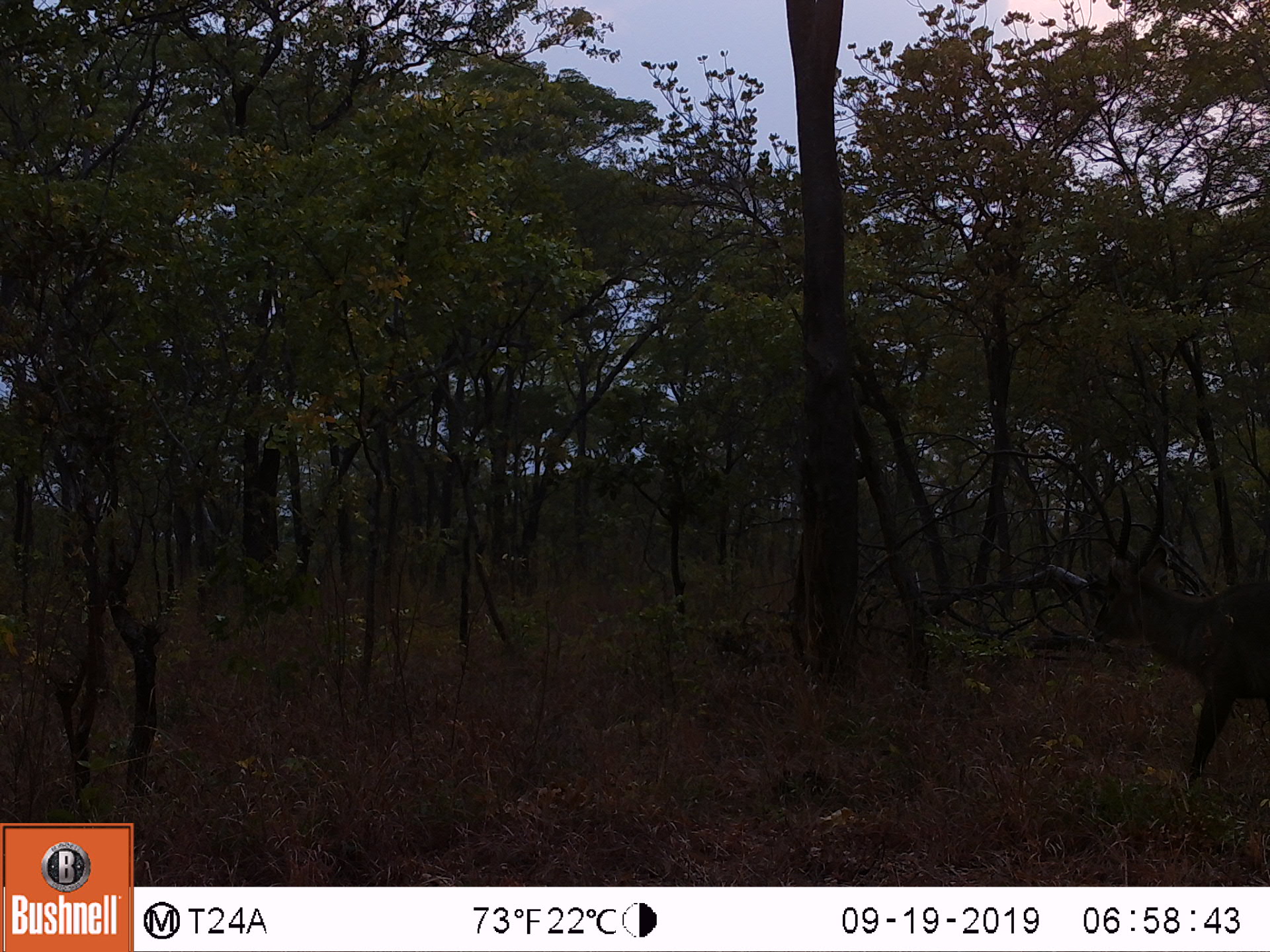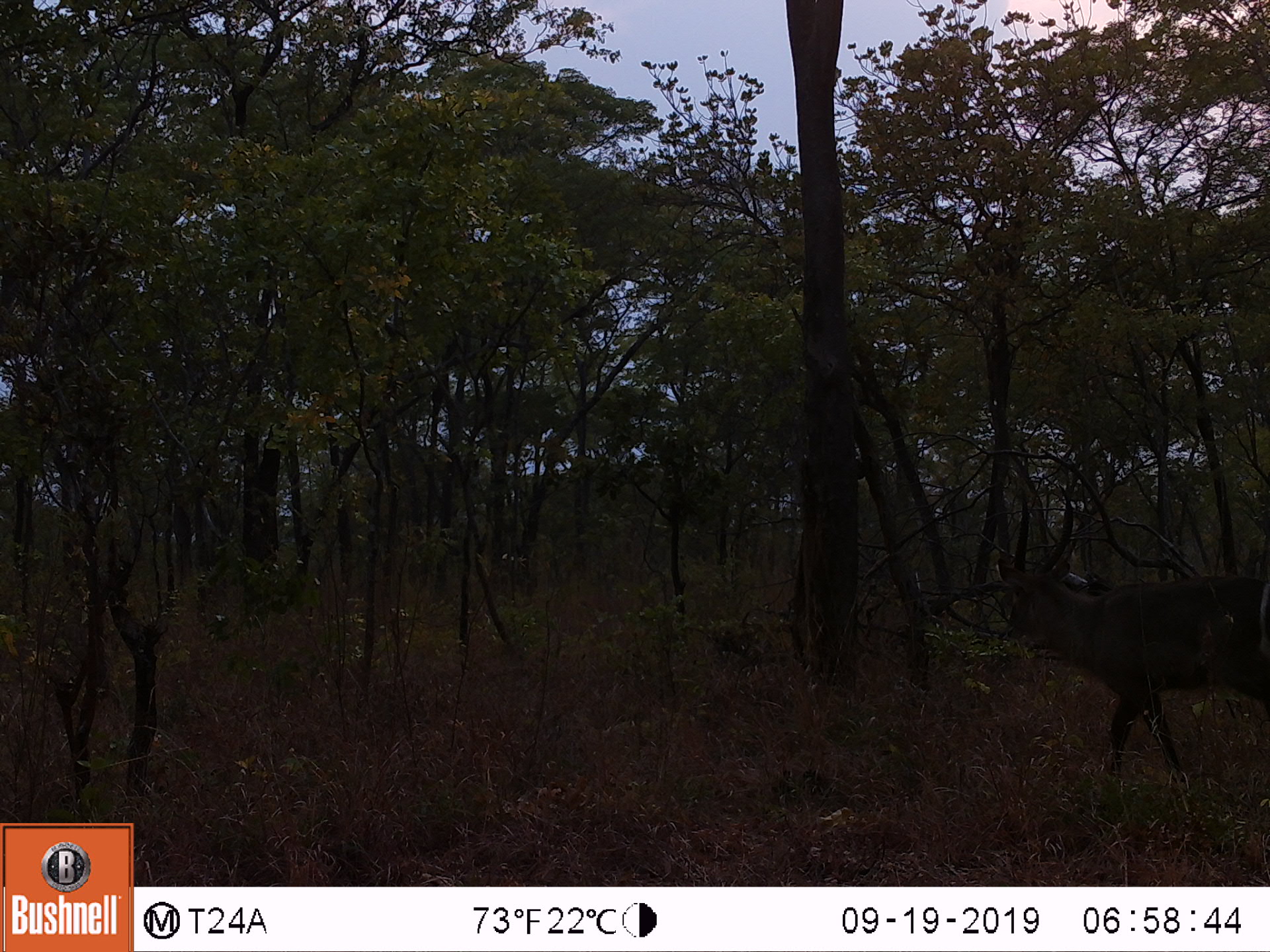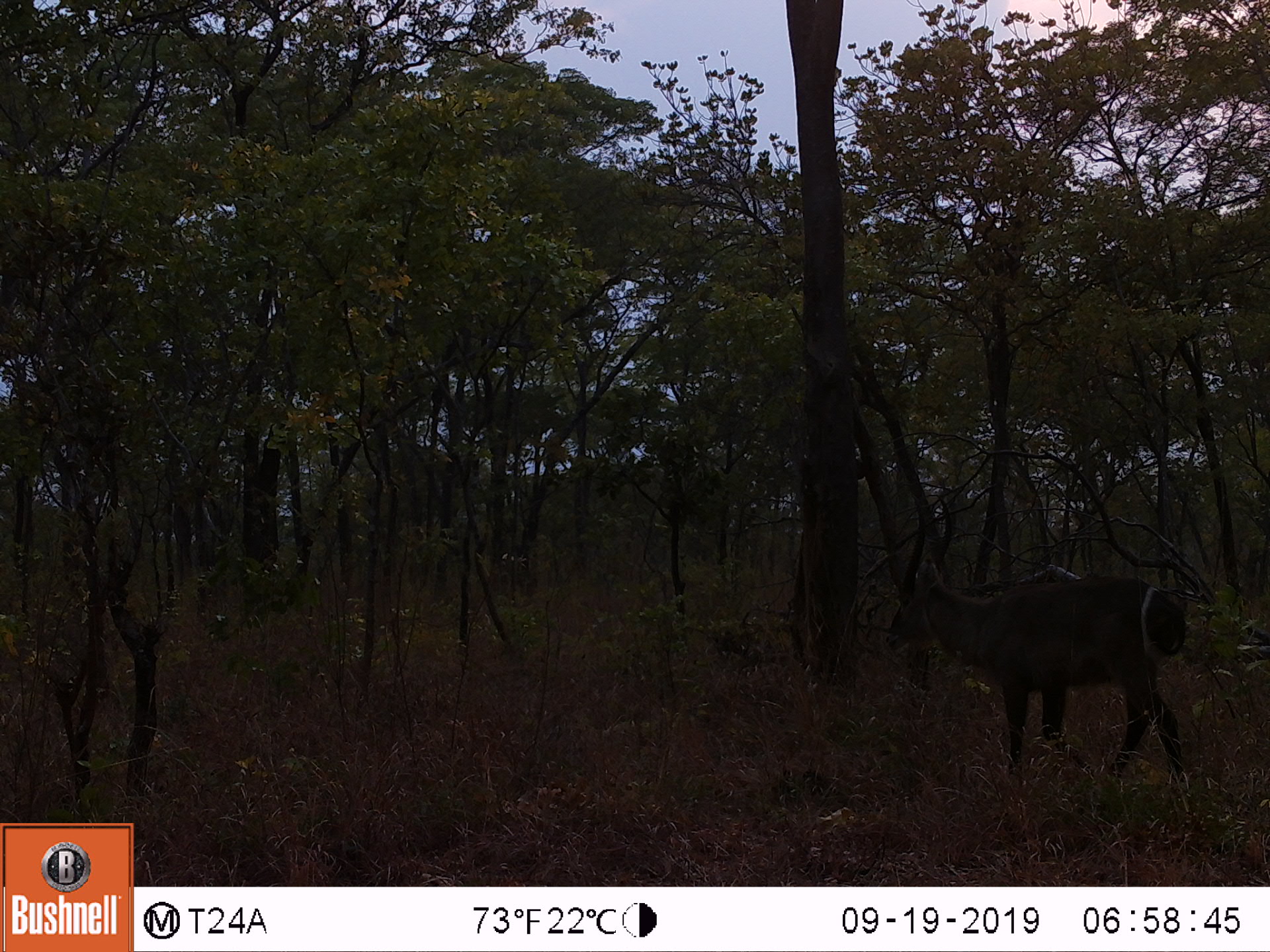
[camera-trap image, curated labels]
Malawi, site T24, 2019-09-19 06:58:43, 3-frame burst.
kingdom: Animalia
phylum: Chordata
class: Mammalia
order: Artiodactyla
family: Bovidae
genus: Kobus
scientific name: Kobus ellipsiprymnus ellipsiprymnus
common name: common waterbuck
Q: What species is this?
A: Common waterbuck (Kobus ellipsiprymnus ellipsiprymnus).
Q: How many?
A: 1.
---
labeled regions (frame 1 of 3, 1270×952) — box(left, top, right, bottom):
common waterbuck: box(1074, 478, 1266, 788)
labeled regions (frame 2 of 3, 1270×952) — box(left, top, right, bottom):
common waterbuck: box(986, 474, 1270, 790)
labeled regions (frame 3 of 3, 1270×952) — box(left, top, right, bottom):
common waterbuck: box(872, 497, 1204, 785)